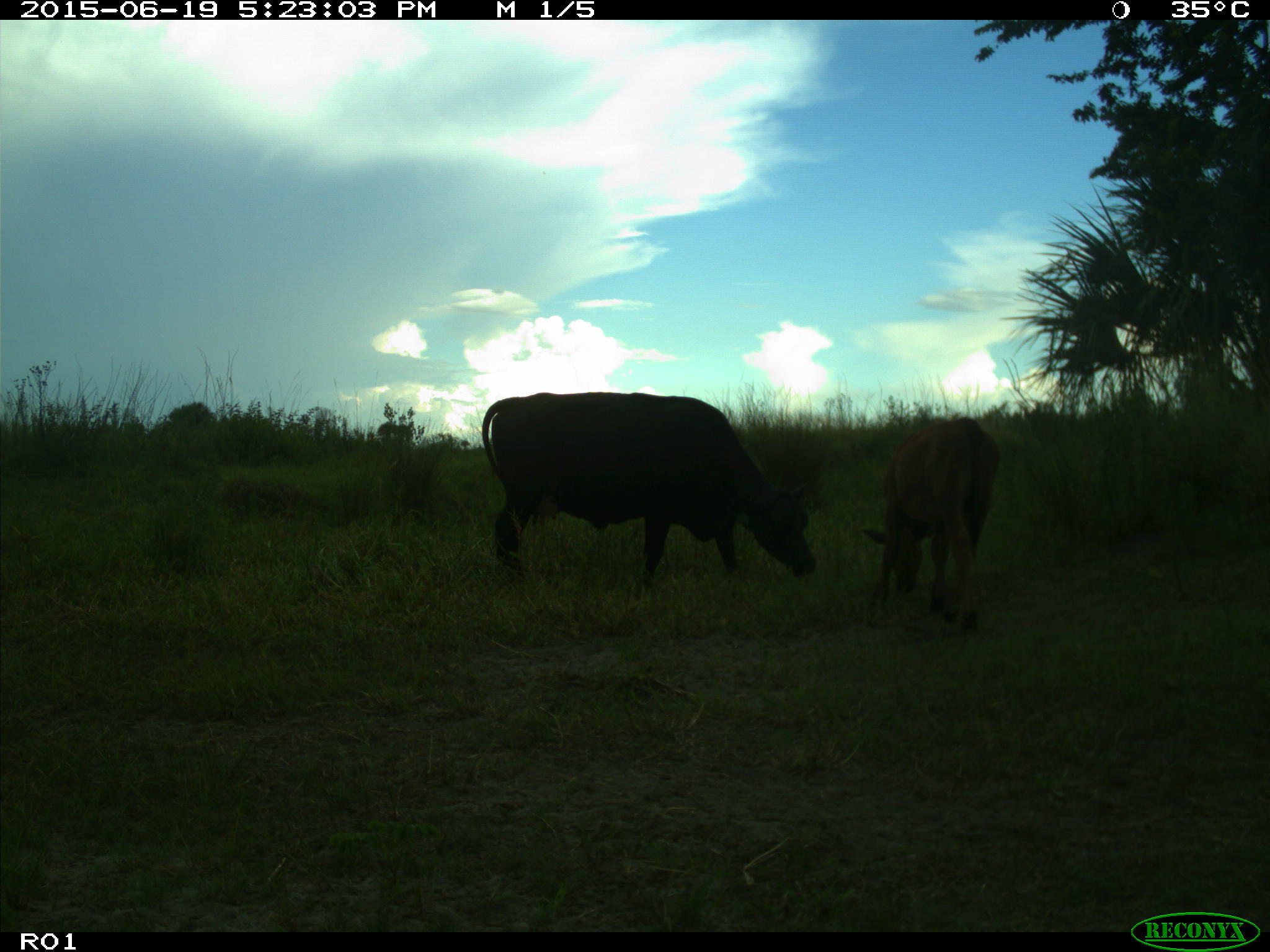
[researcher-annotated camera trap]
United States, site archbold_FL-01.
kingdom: Animalia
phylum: Chordata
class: Mammalia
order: Artiodactyla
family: Bovidae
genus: Bos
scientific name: Bos taurus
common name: domestic cow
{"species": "Bos taurus (domestic cow)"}